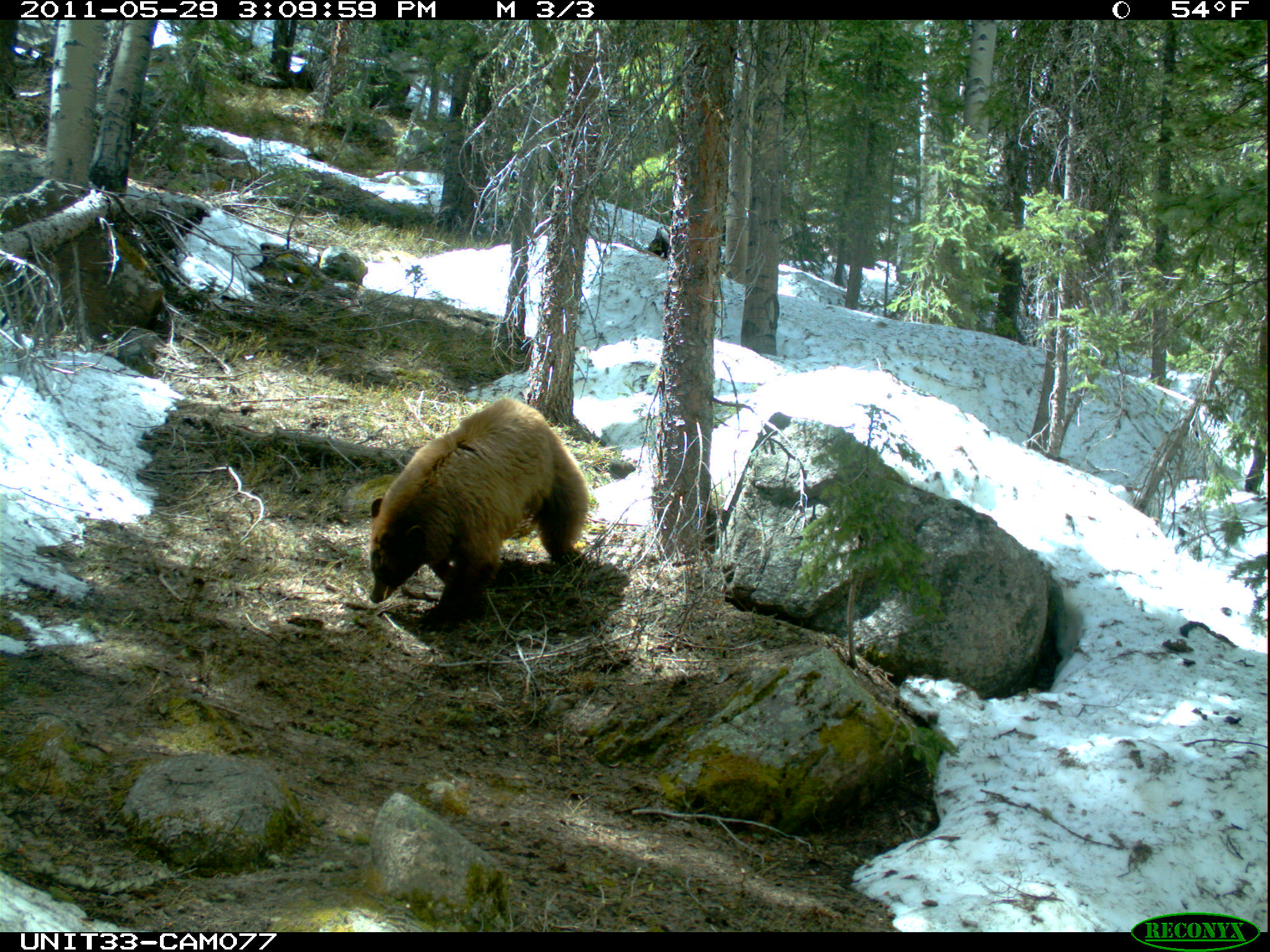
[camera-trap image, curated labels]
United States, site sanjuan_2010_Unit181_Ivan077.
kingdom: Animalia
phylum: Chordata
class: Mammalia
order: Carnivora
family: Ursidae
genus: Ursus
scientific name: Ursus americanus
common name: american black bear